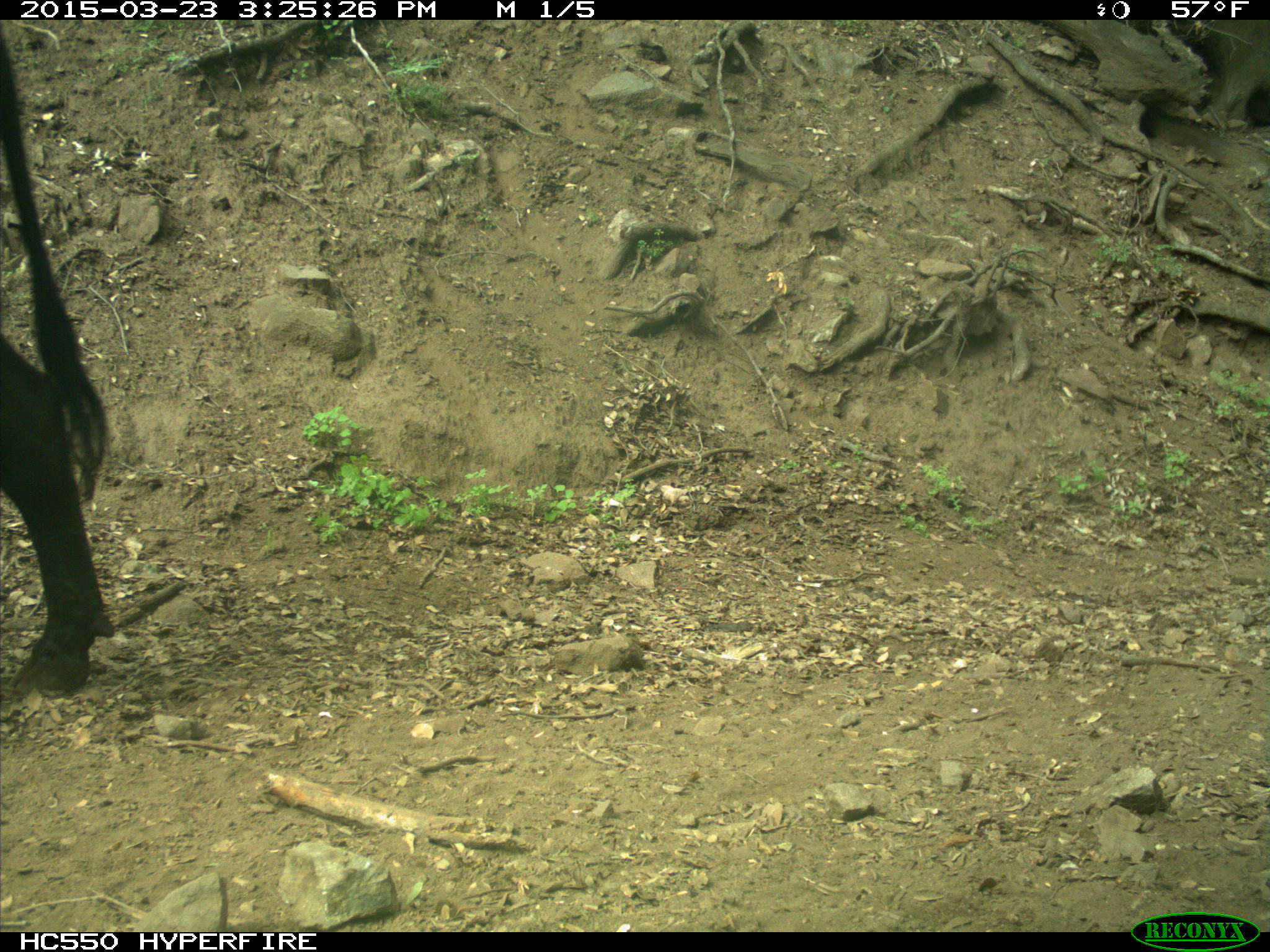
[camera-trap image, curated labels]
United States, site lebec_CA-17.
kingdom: Animalia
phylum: Chordata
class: Mammalia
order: Artiodactyla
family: Bovidae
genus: Bos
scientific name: Bos taurus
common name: domestic cow